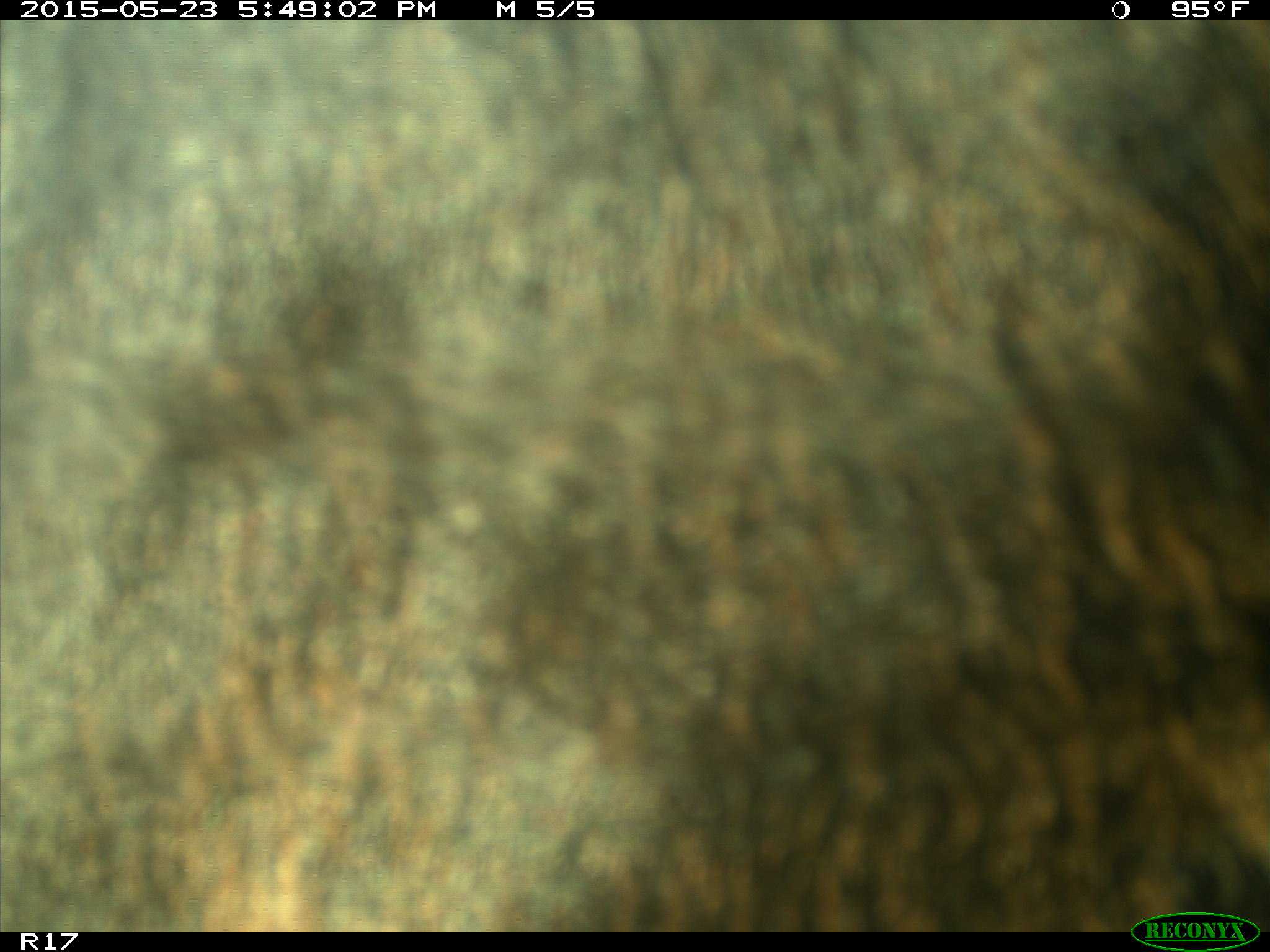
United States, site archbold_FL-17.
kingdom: Animalia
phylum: Chordata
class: Mammalia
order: Artiodactyla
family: Bovidae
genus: Bos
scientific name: Bos taurus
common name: domestic cow